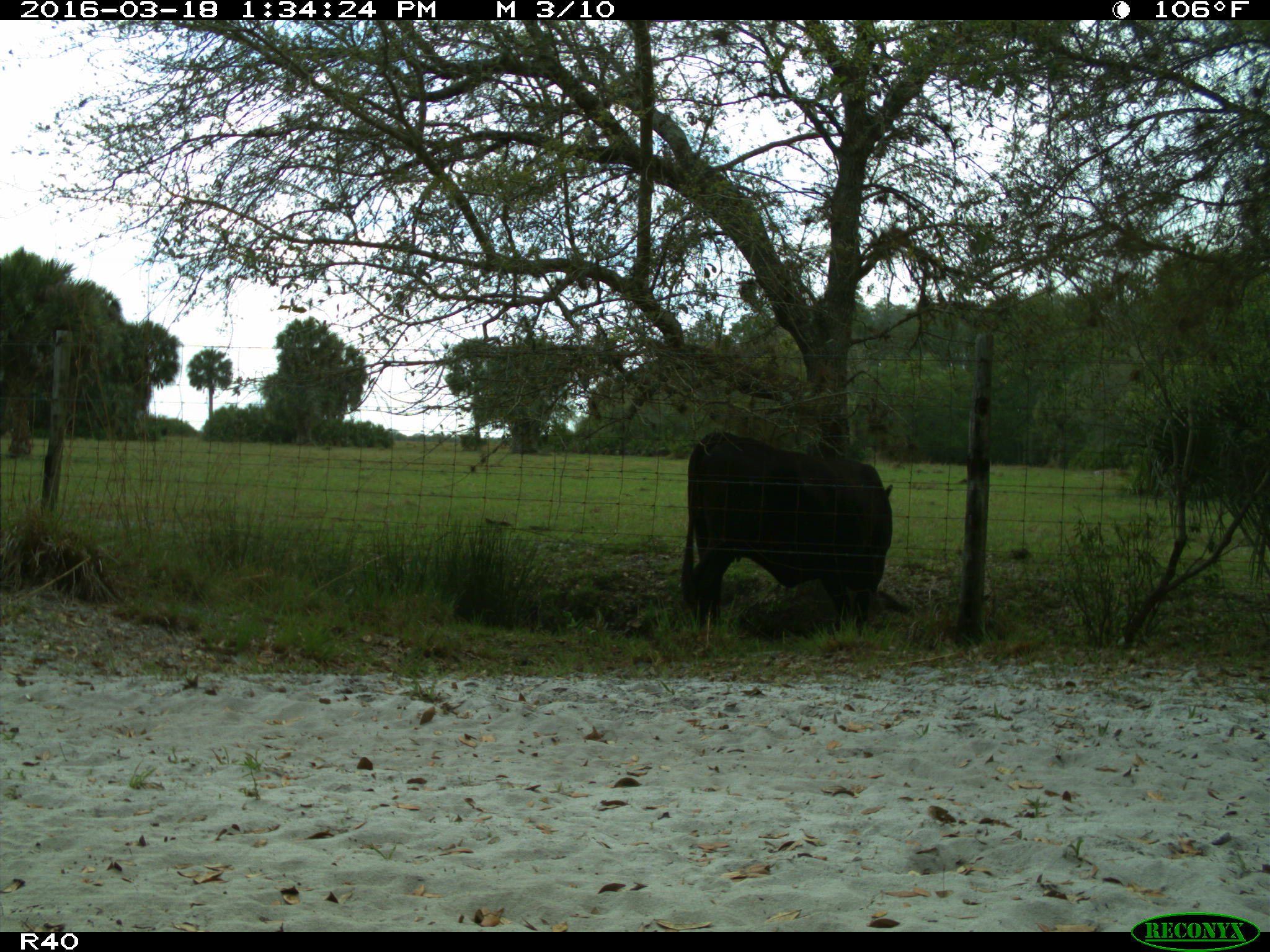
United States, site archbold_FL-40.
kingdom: Animalia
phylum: Chordata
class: Mammalia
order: Artiodactyla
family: Bovidae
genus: Bos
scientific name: Bos taurus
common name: domestic cow